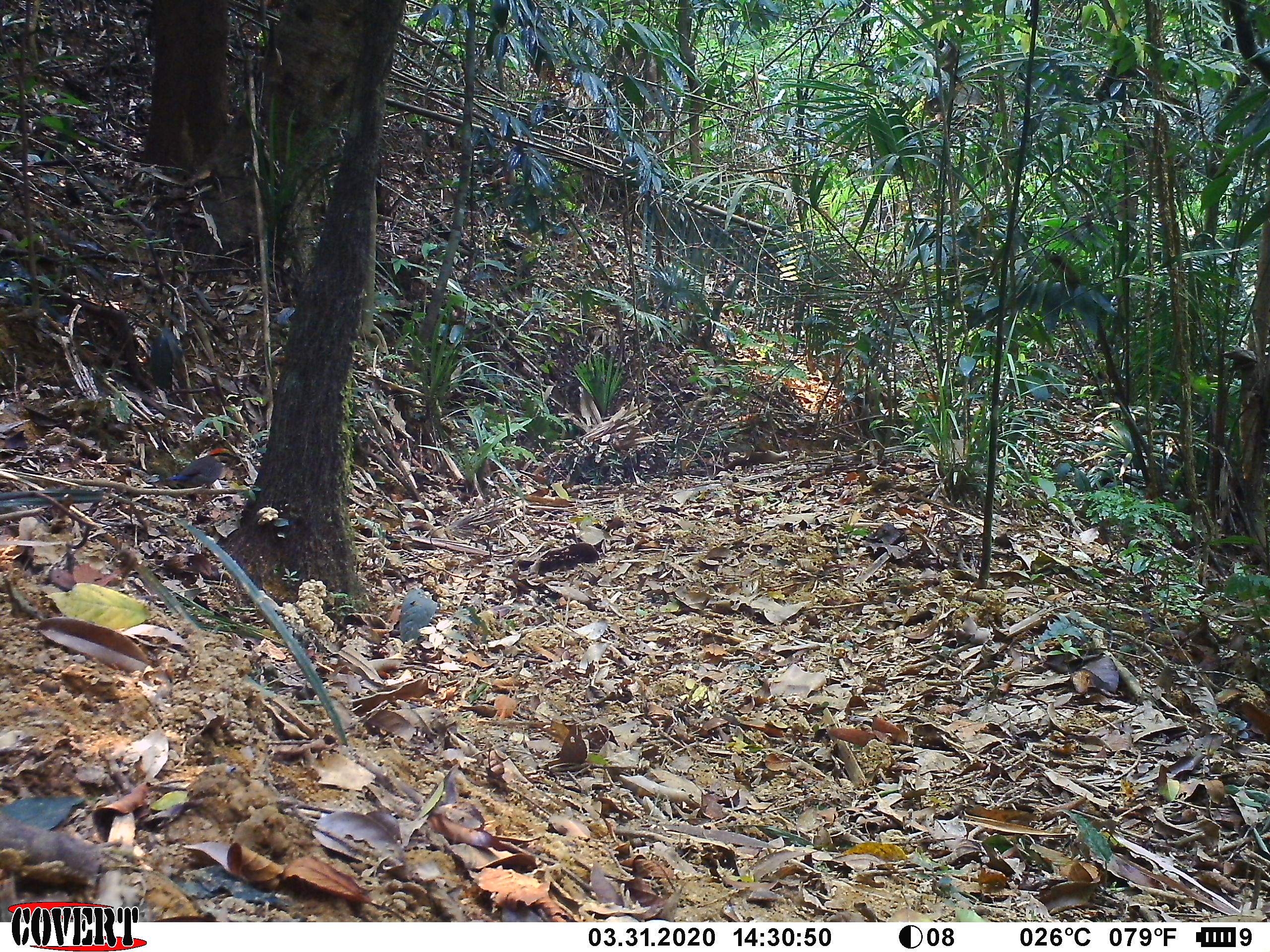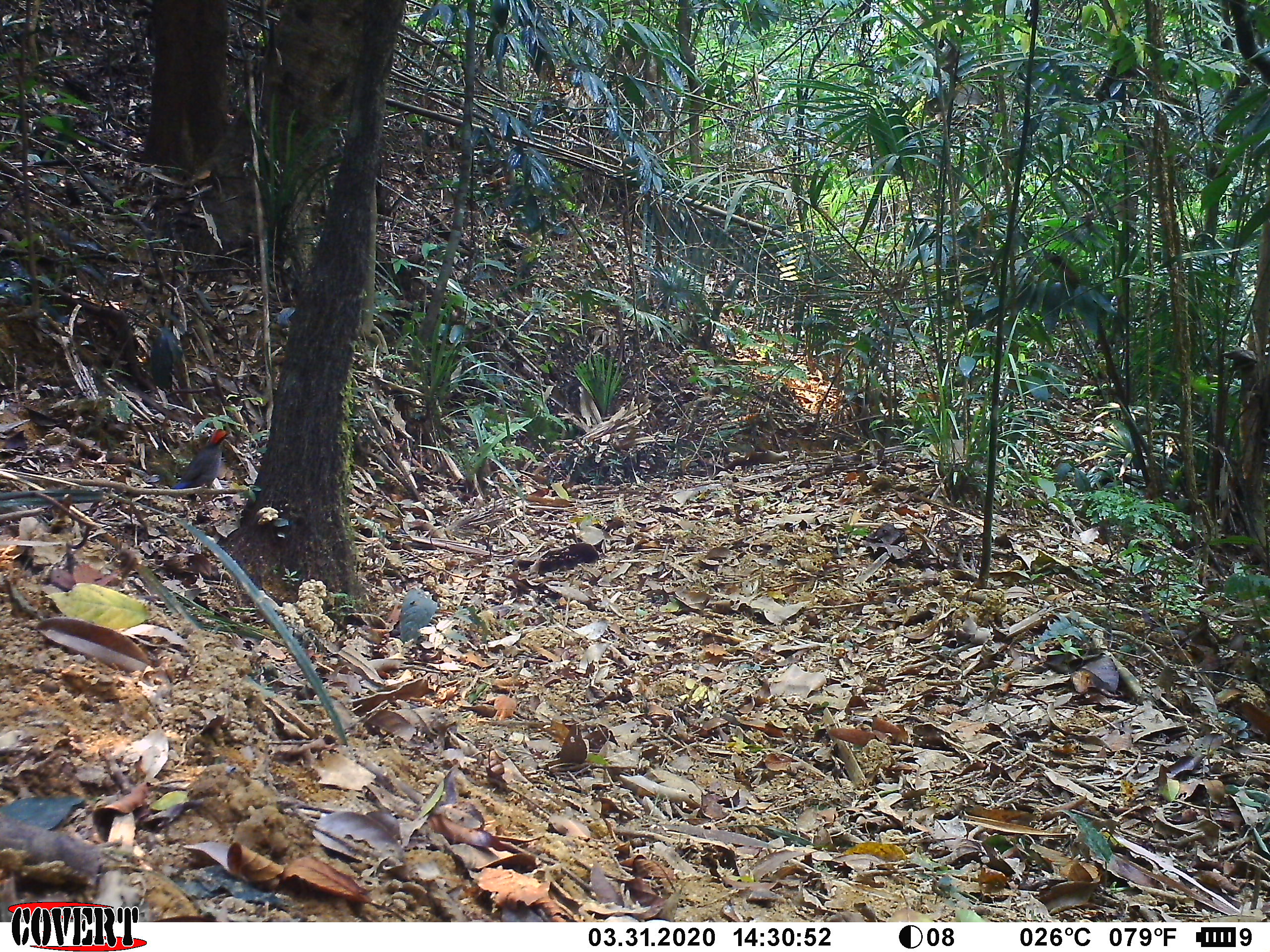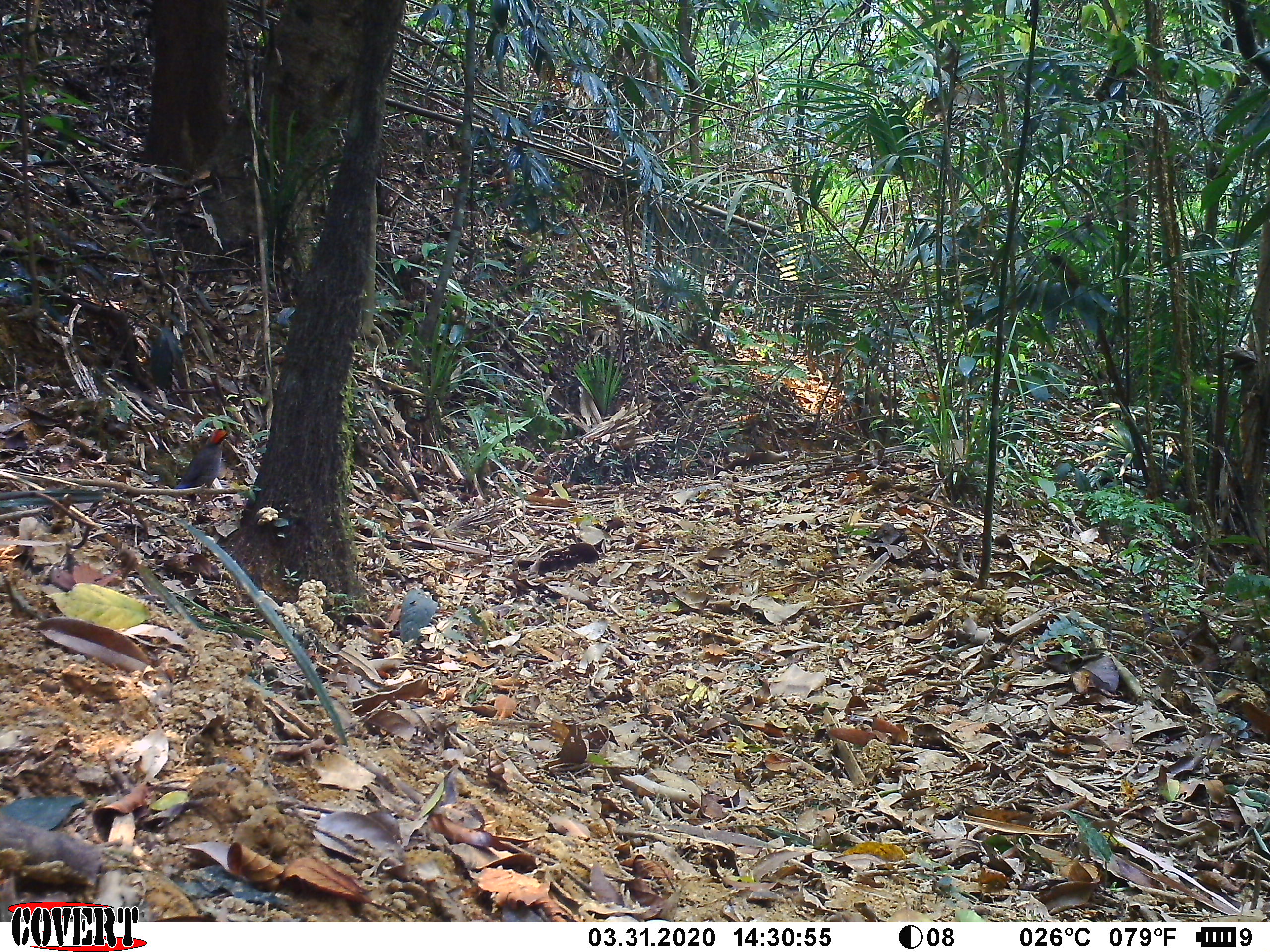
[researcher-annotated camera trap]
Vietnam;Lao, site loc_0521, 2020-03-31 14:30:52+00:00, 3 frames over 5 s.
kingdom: Animalia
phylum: Chordata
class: Aves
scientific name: Aves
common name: bird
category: unidentified bird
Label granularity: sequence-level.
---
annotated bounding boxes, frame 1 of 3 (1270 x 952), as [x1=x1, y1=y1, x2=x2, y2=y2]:
unidentified bird: [x1=164, y1=448, x2=240, y2=489]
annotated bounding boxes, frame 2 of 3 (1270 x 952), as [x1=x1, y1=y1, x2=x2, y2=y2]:
unidentified bird: [x1=171, y1=428, x2=229, y2=508]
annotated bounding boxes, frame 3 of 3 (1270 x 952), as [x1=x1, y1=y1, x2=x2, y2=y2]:
unidentified bird: [x1=172, y1=428, x2=229, y2=508]